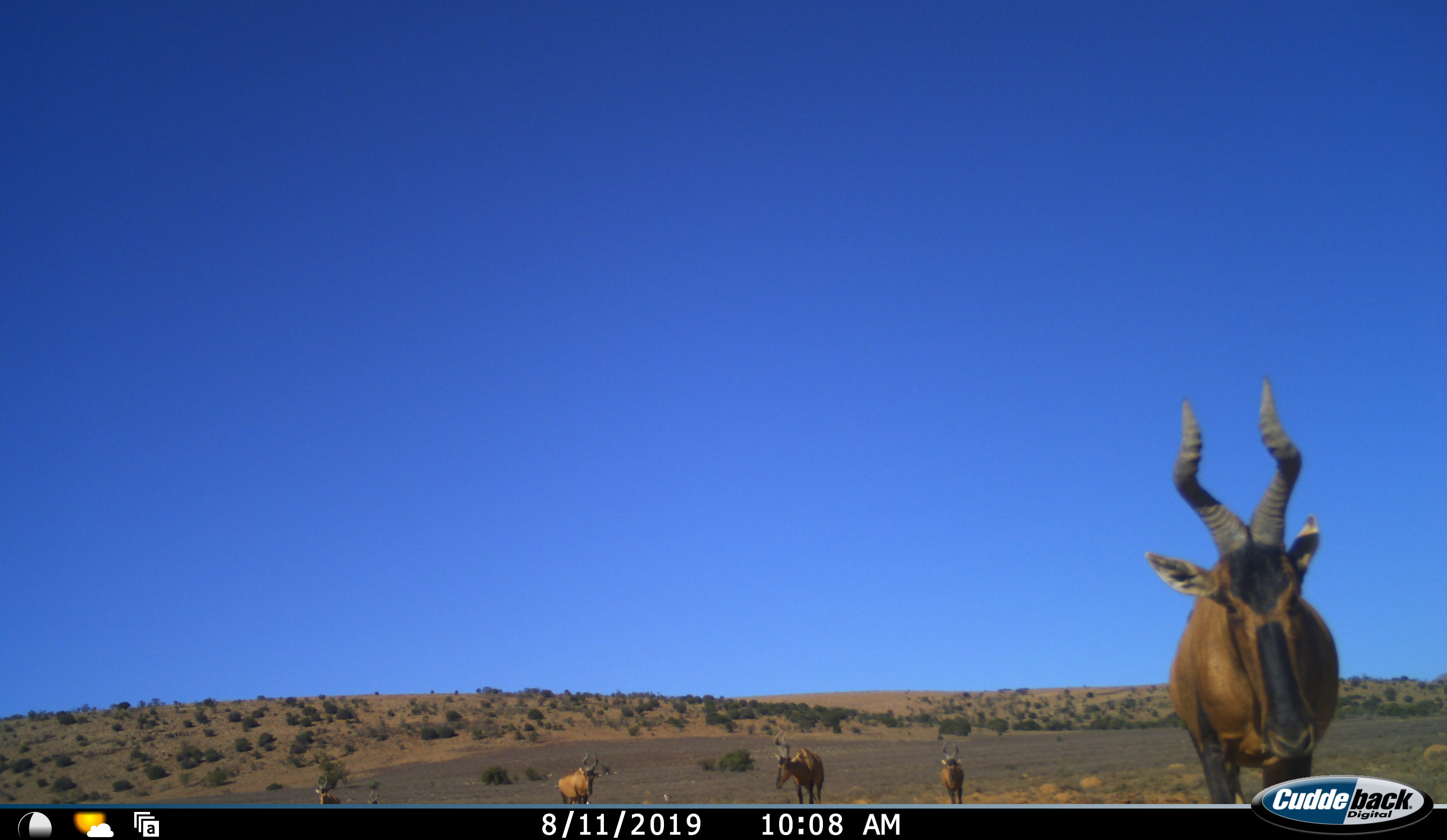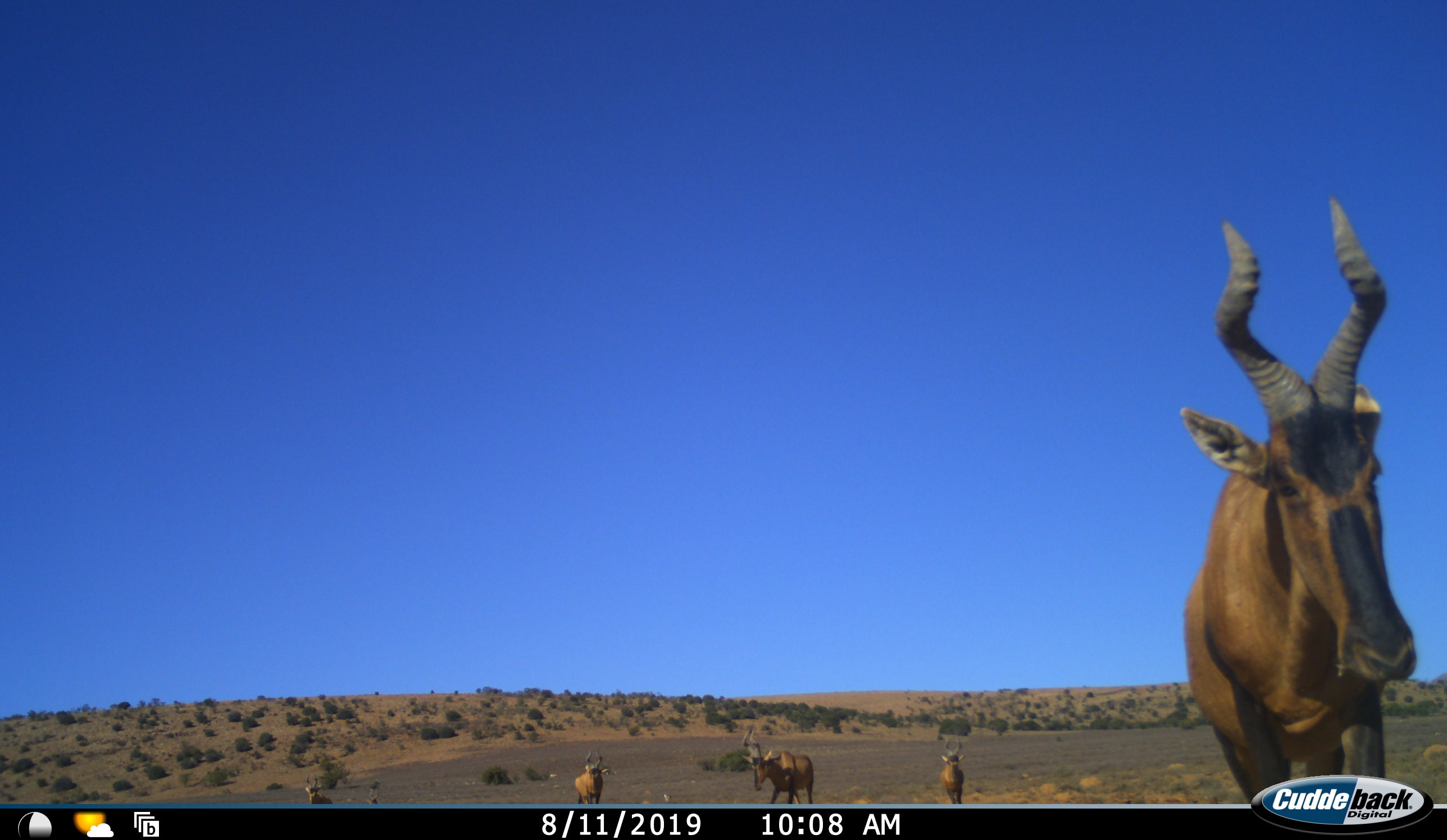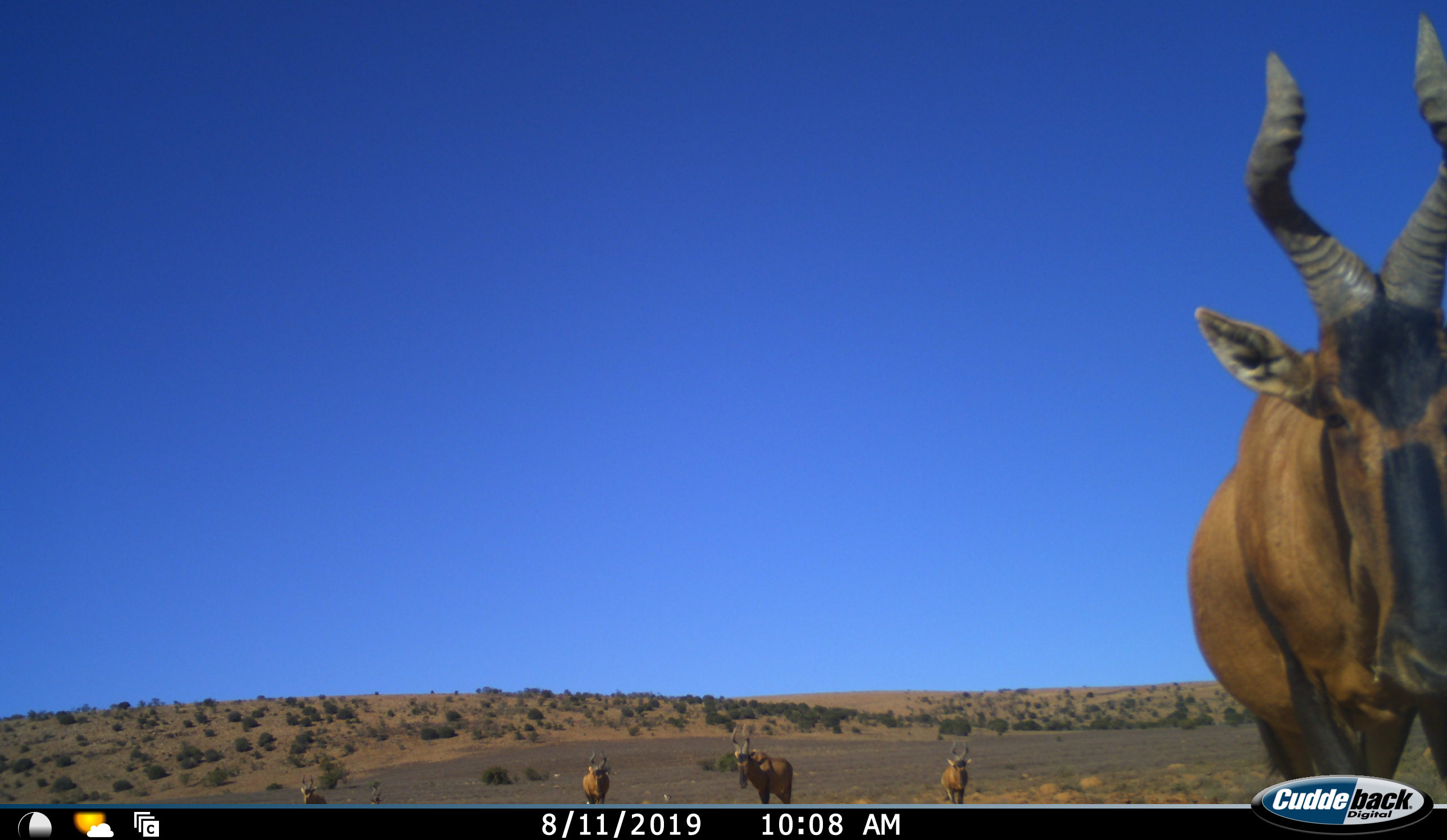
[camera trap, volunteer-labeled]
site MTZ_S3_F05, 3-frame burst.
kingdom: Animalia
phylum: Chordata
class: Mammalia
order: Artiodactyla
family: Bovidae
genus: Alcelaphus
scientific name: Alcelaphus buselaphus caama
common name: red hartebeest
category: hartebeestred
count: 5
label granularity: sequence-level